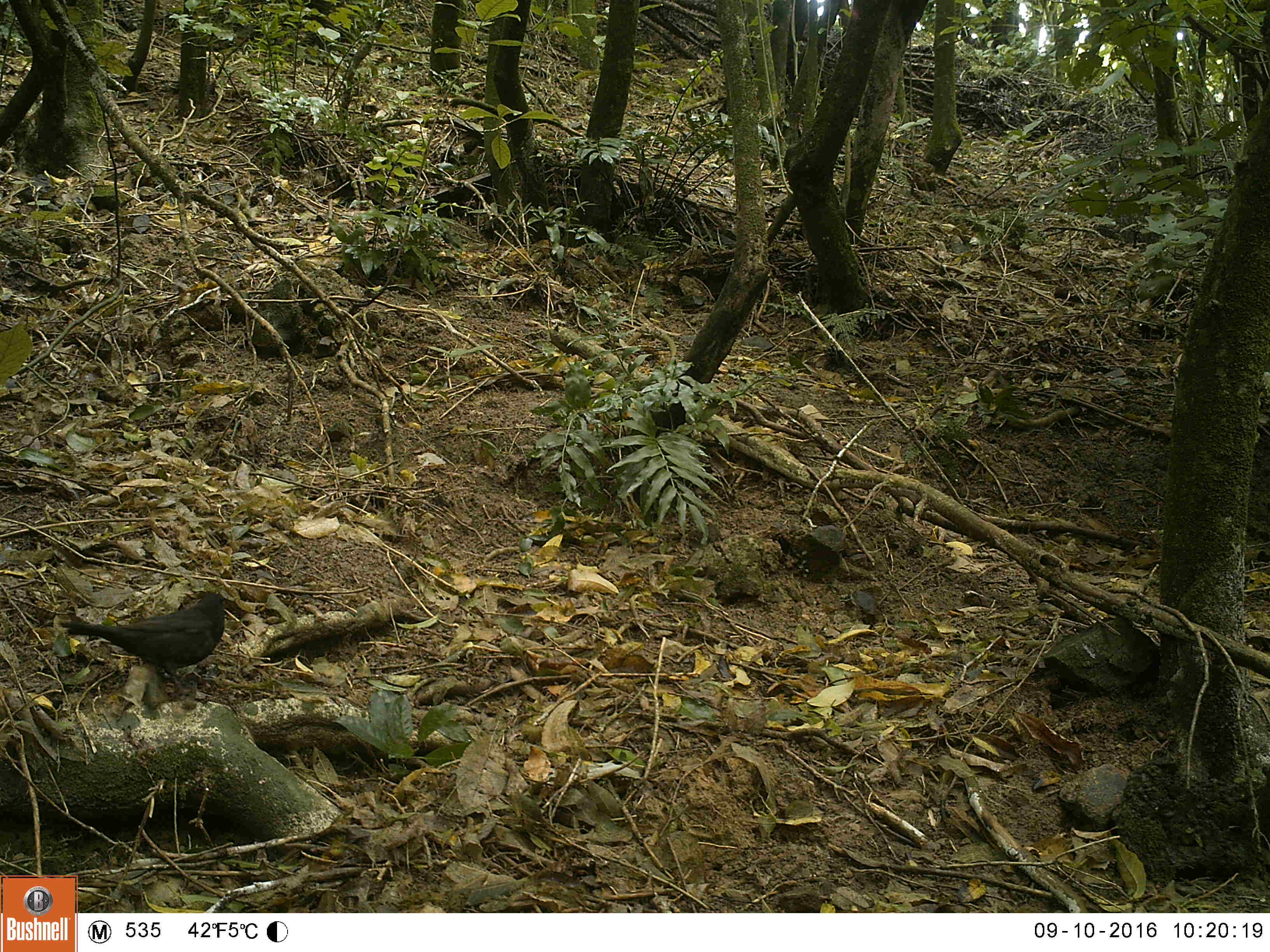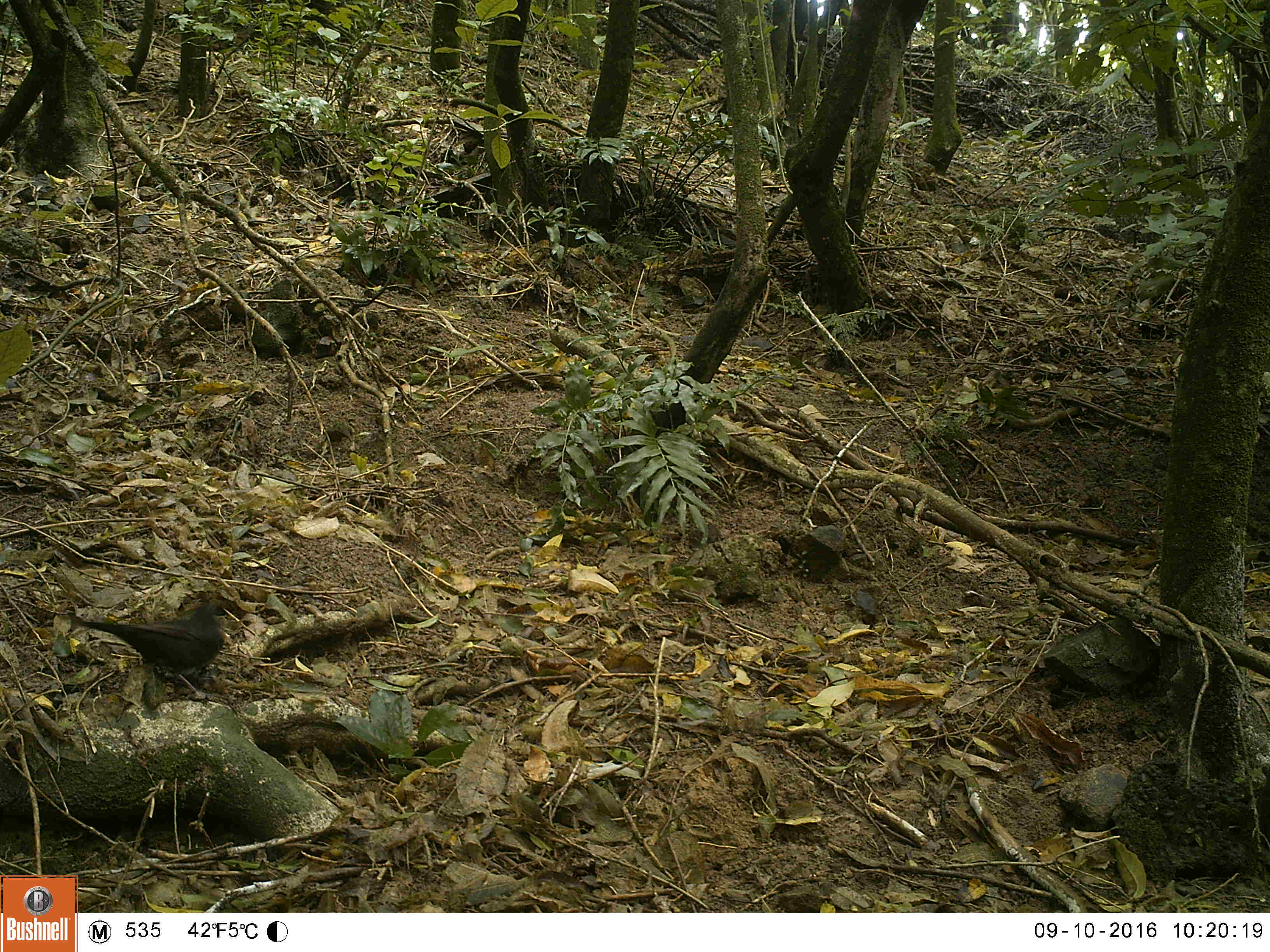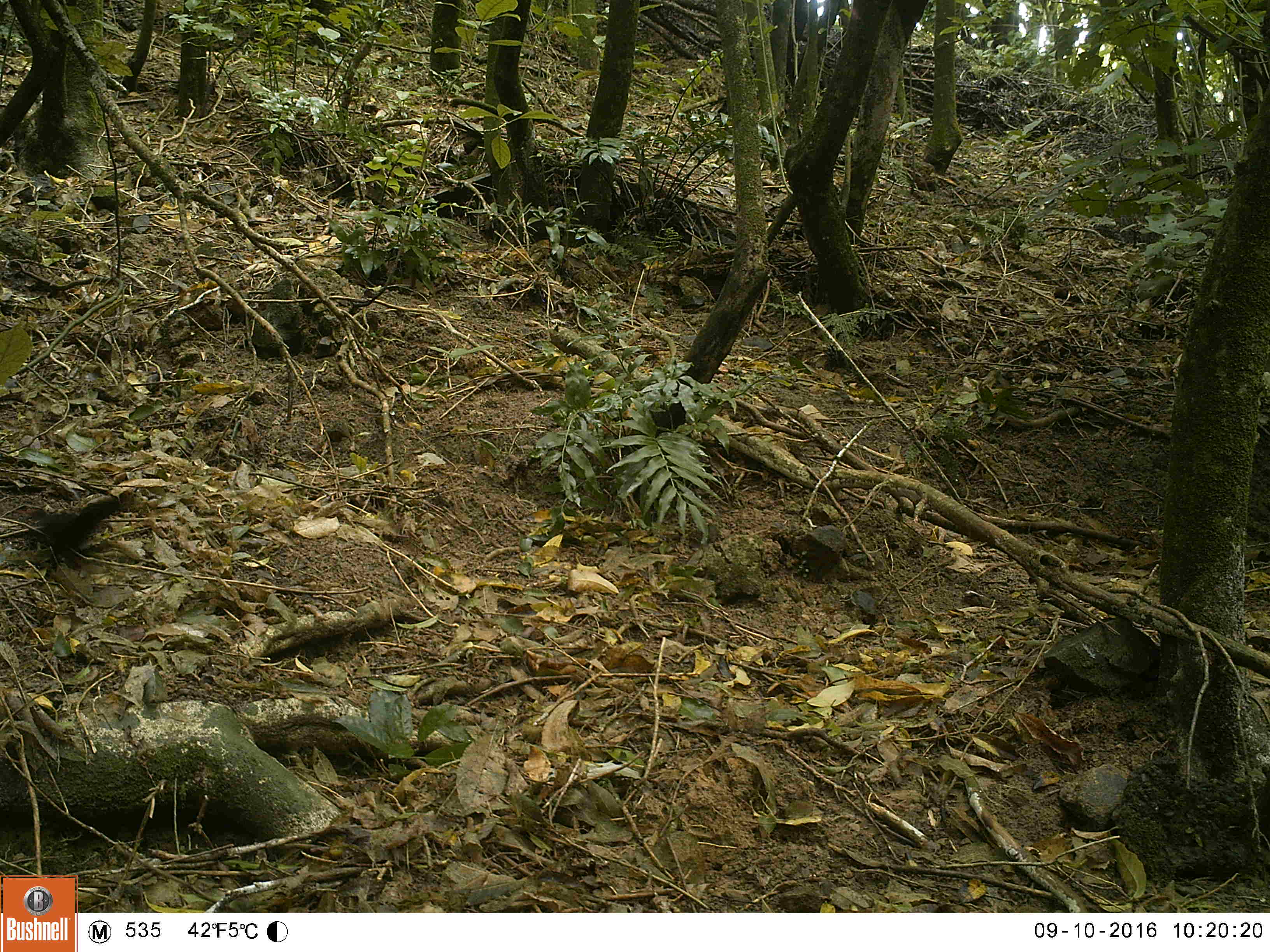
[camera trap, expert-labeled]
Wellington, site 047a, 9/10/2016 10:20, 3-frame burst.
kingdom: Animalia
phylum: Chordata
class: Aves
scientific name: Aves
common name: bird